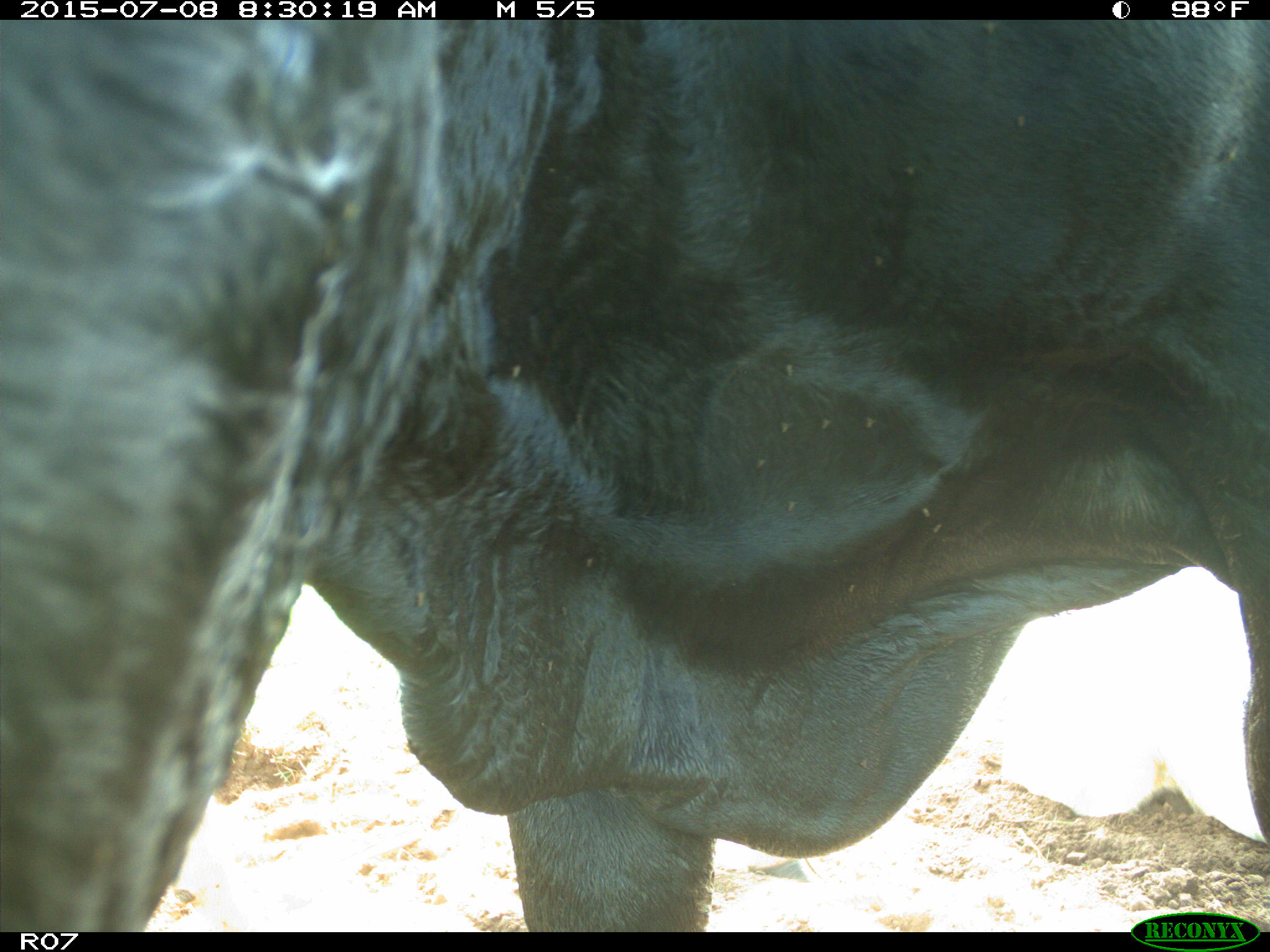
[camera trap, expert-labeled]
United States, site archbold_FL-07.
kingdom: Animalia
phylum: Chordata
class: Mammalia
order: Artiodactyla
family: Bovidae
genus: Bos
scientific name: Bos taurus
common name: domestic cow